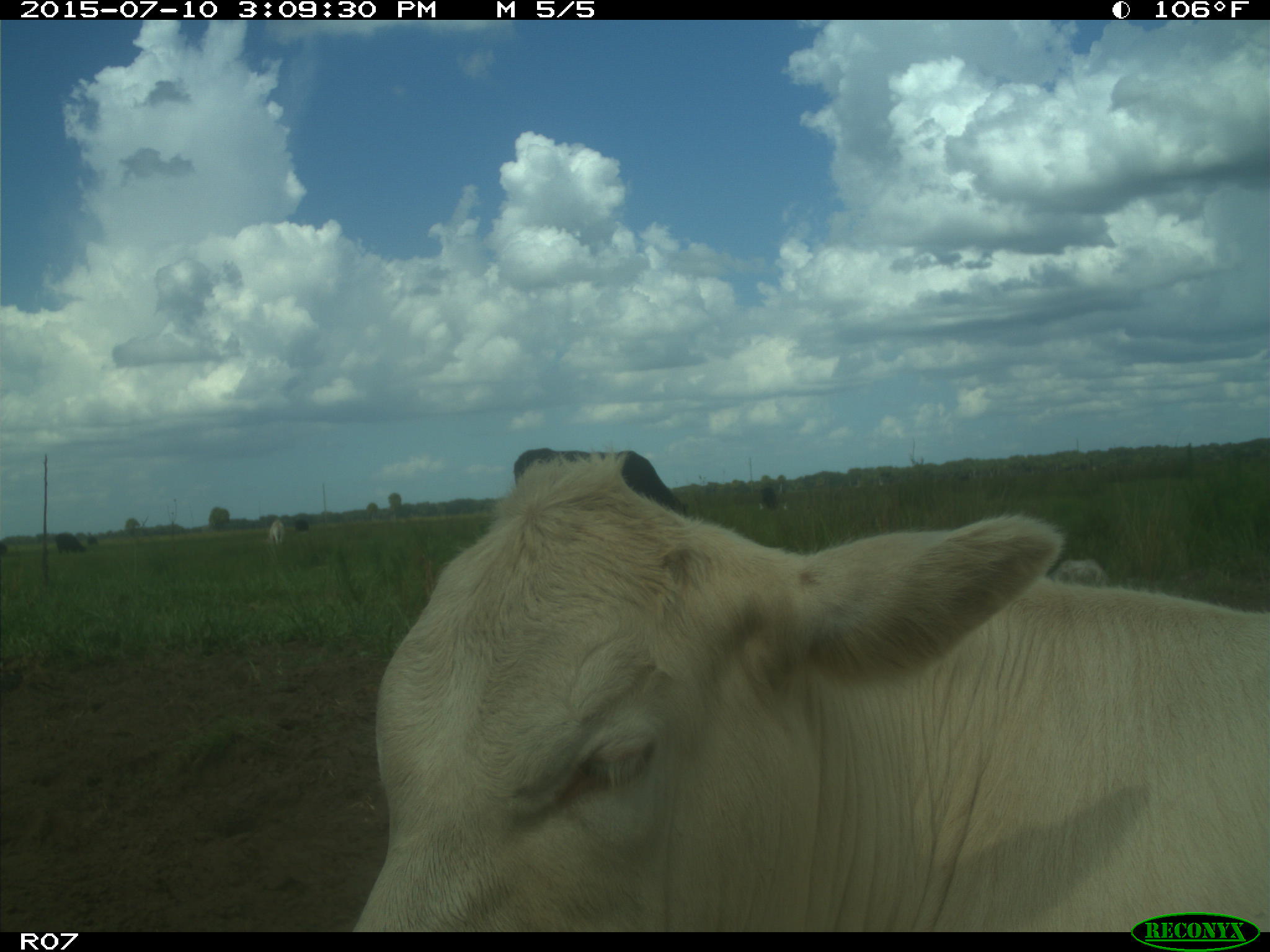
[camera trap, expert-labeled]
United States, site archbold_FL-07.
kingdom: Animalia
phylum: Chordata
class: Mammalia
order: Artiodactyla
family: Bovidae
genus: Bos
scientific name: Bos taurus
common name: domestic cow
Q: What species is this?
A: Bos taurus (domestic cow).